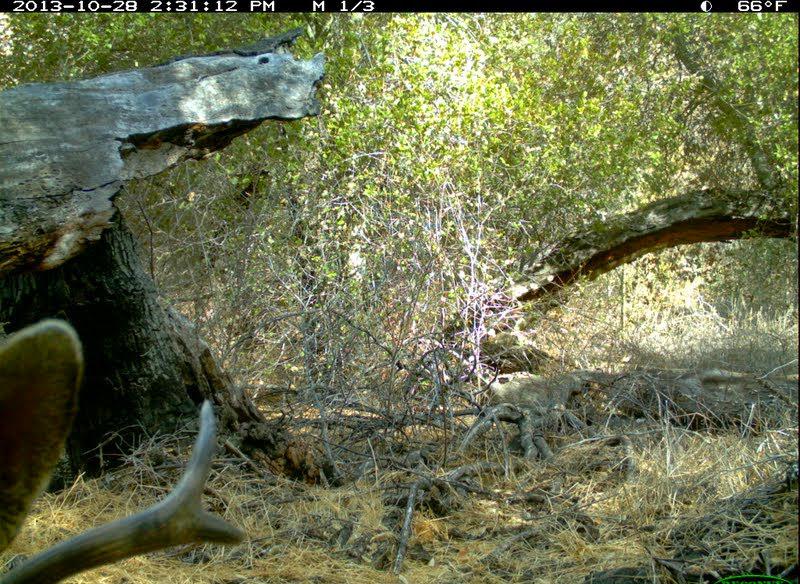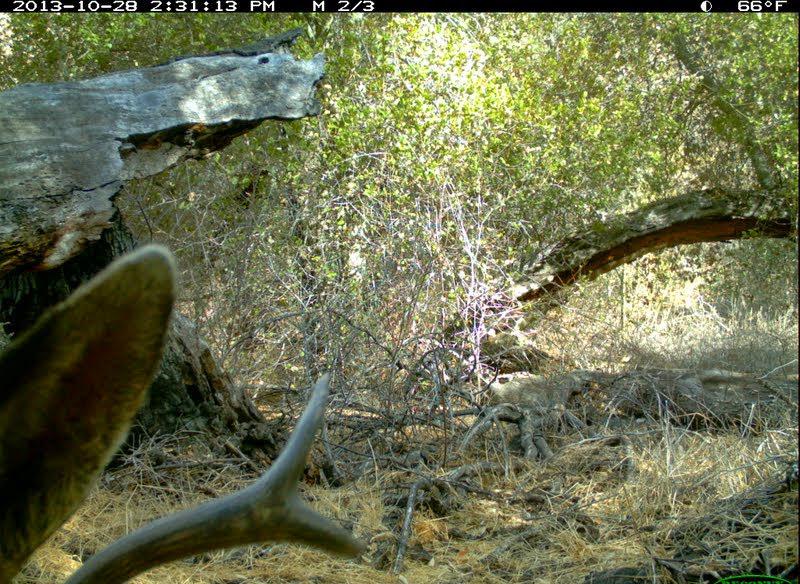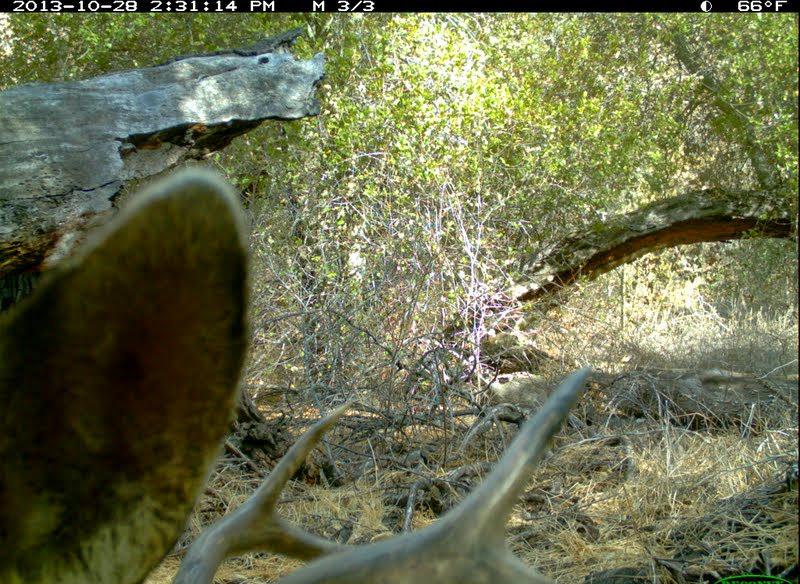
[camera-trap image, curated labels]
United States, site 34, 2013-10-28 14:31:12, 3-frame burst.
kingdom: Animalia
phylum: Chordata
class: Mammalia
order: Artiodactyla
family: Cervidae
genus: Odocoileus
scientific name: Odocoileus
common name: deer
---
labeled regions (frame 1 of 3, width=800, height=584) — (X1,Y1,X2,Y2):
deer: (0,317,250,584)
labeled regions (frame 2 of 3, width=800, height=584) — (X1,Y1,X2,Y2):
deer: (0,244,371,584)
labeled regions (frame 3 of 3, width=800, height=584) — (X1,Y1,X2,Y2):
deer: (0,164,597,584)